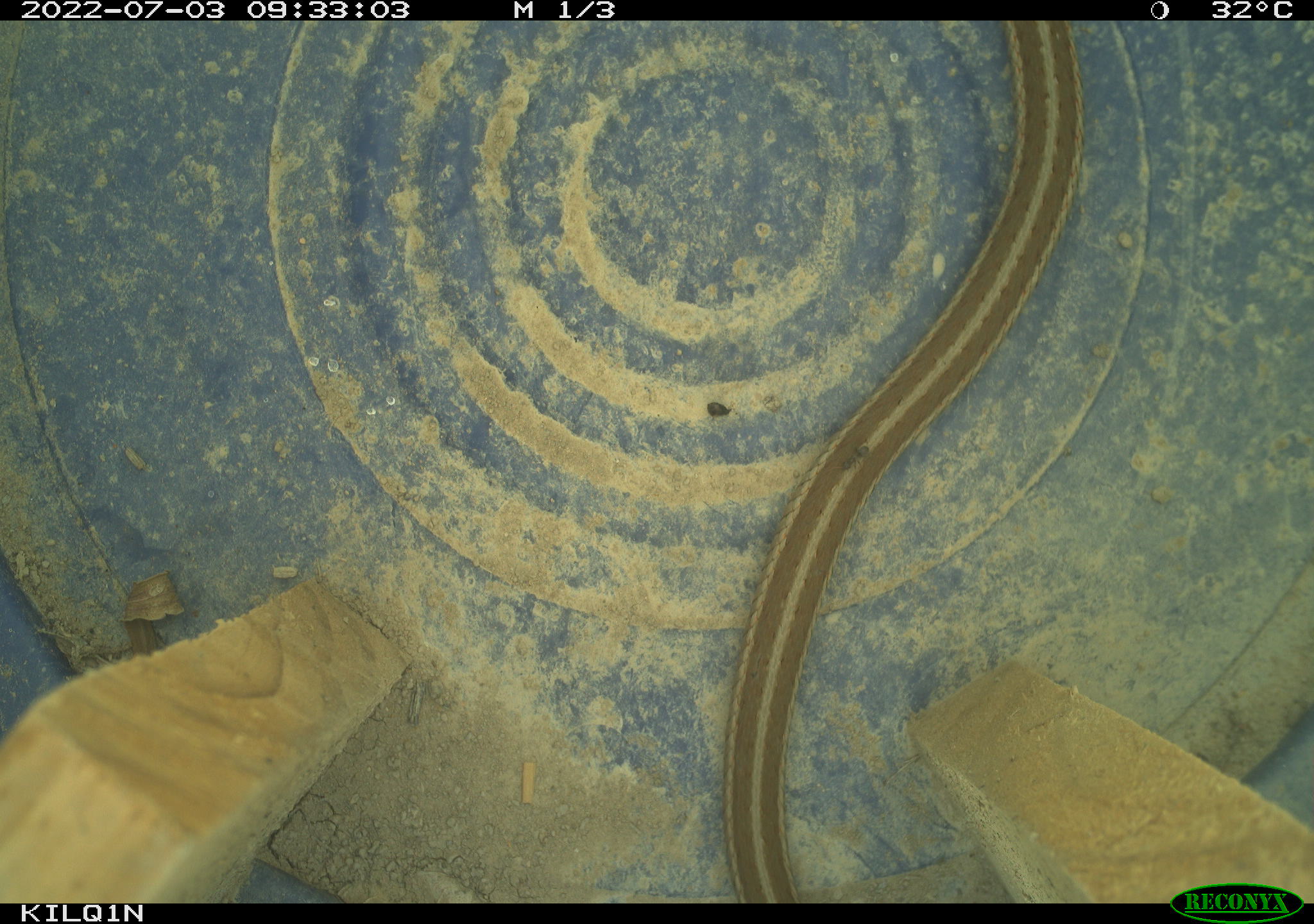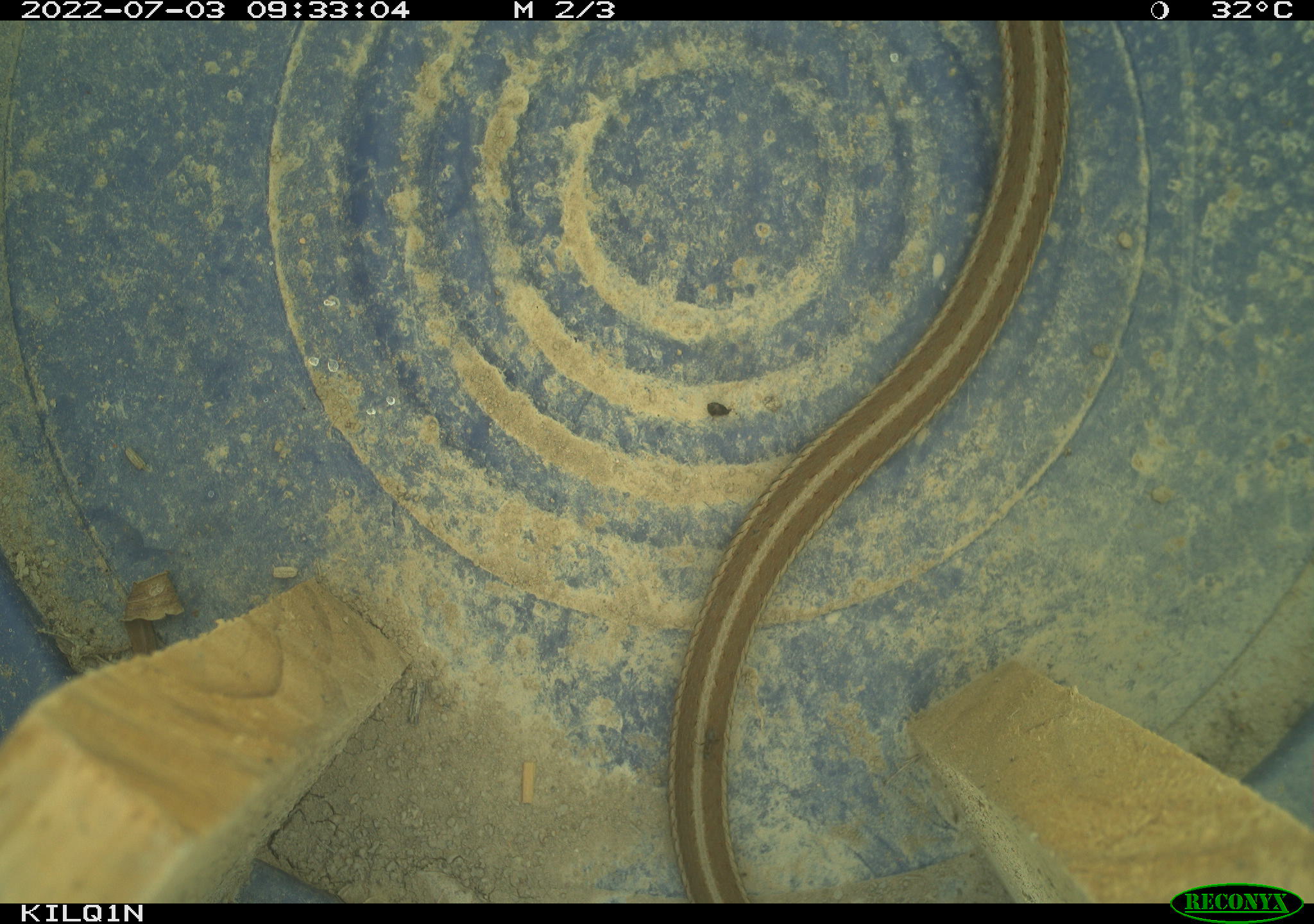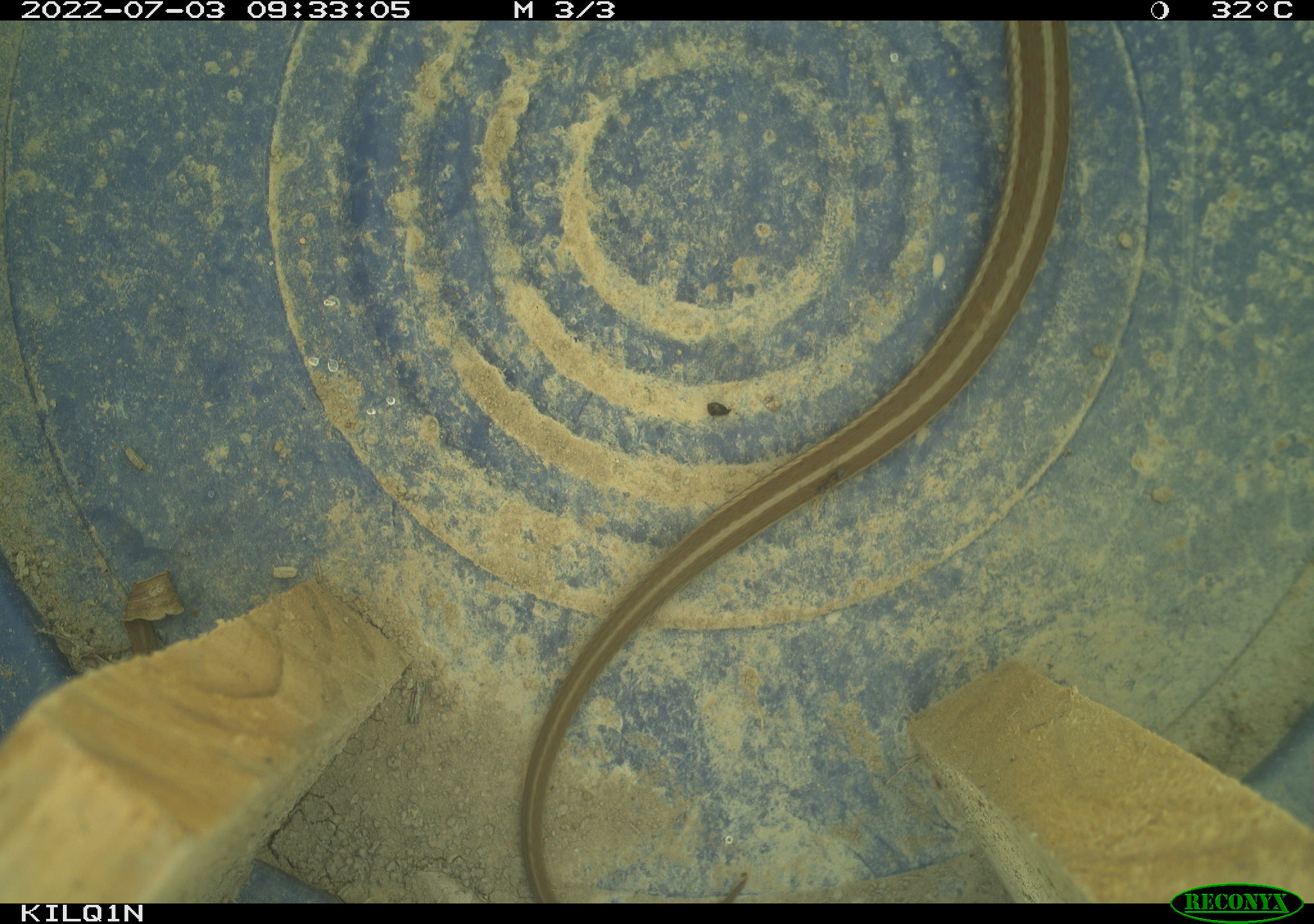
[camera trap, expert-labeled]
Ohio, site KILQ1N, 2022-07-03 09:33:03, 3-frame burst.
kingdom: Animalia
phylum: Chordata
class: Reptilia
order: Squamata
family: Colubridae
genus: Thamnophis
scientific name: Thamnophis sirtalis sirtalis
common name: eastern gartersnake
Eastern gartersnake (Thamnophis sirtalis sirtalis).